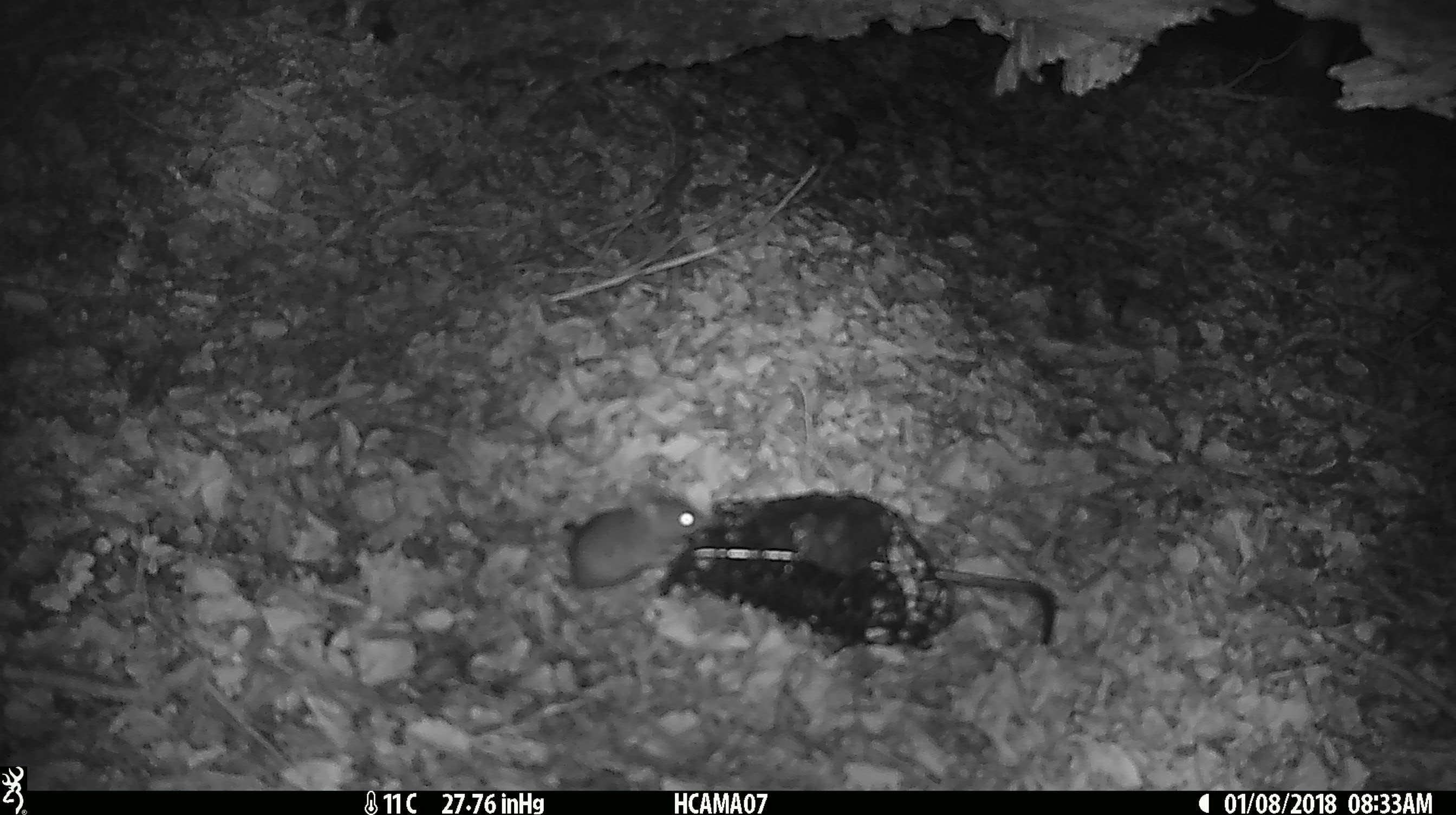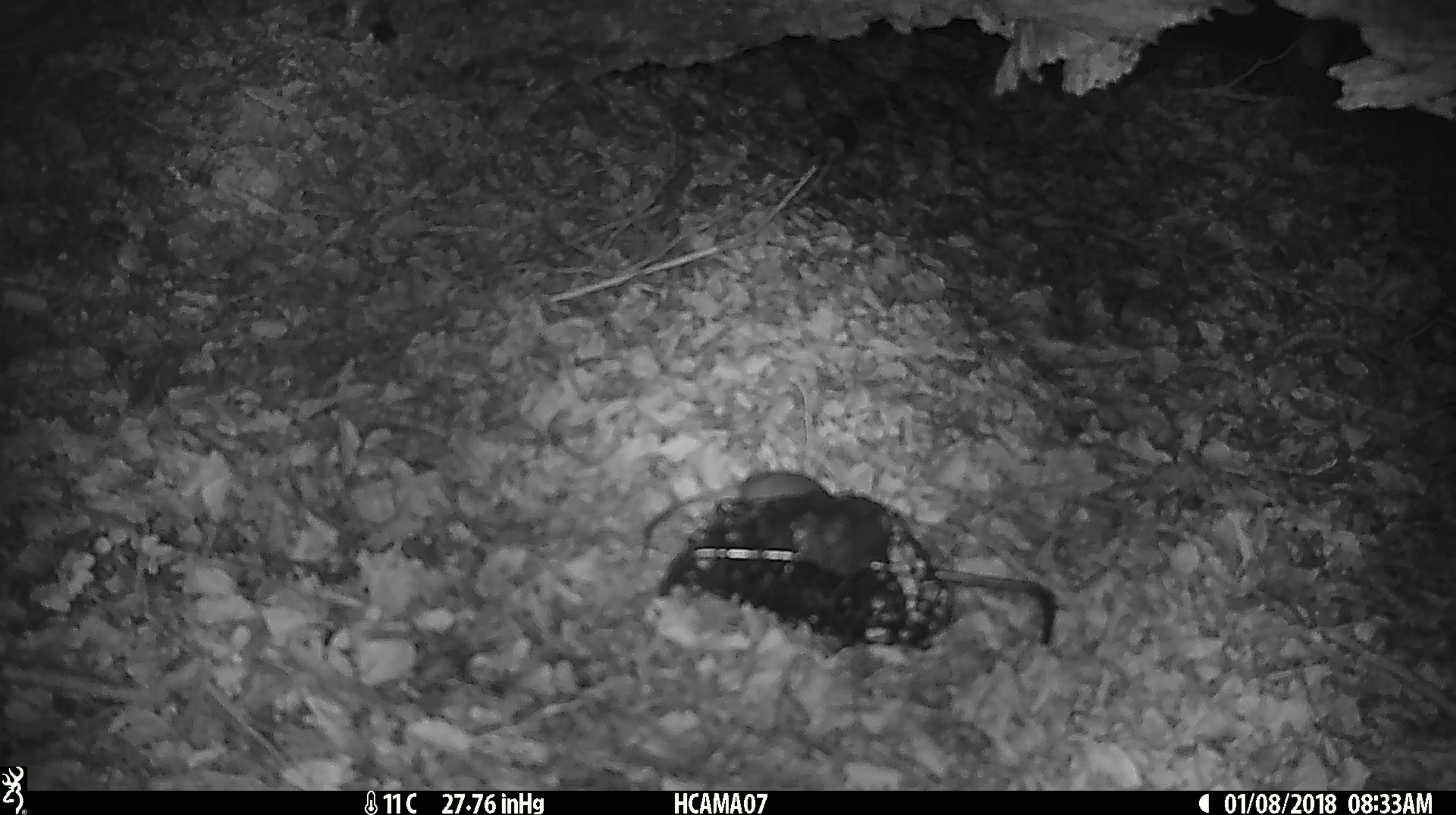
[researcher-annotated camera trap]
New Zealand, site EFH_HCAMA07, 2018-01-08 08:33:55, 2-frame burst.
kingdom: Animalia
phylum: Chordata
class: Mammalia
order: Rodentia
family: Muridae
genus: Mus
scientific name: Mus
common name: mouse